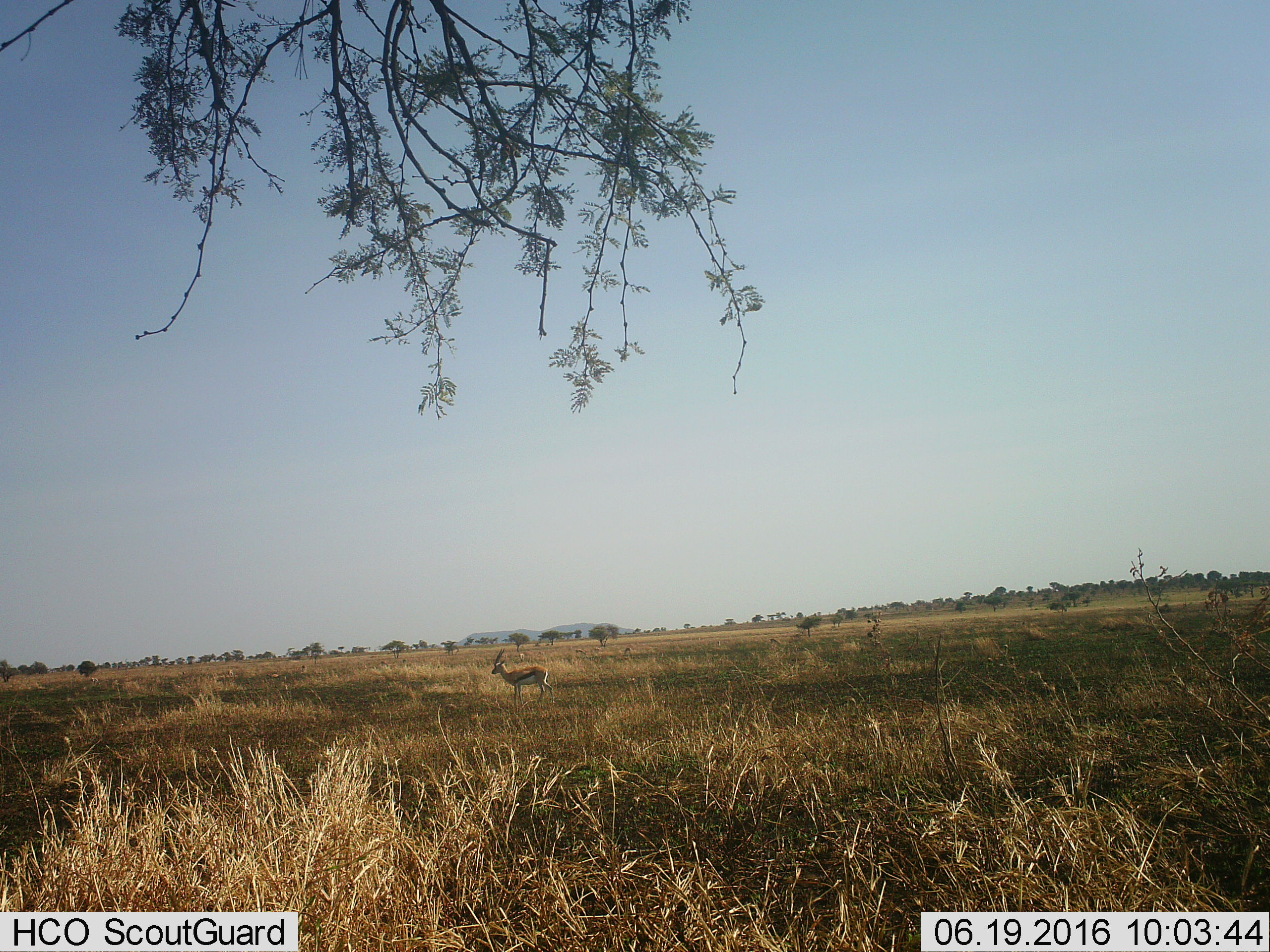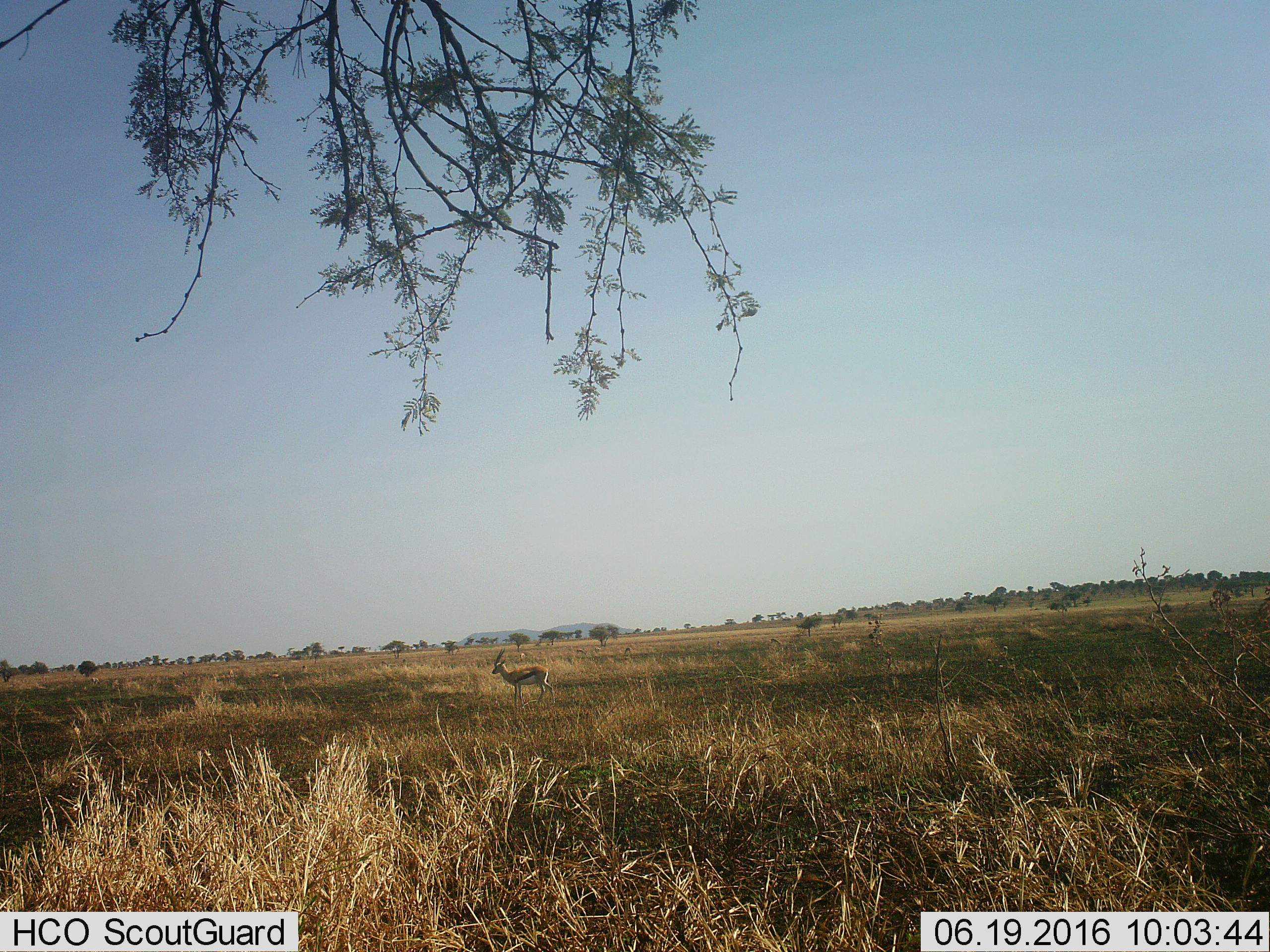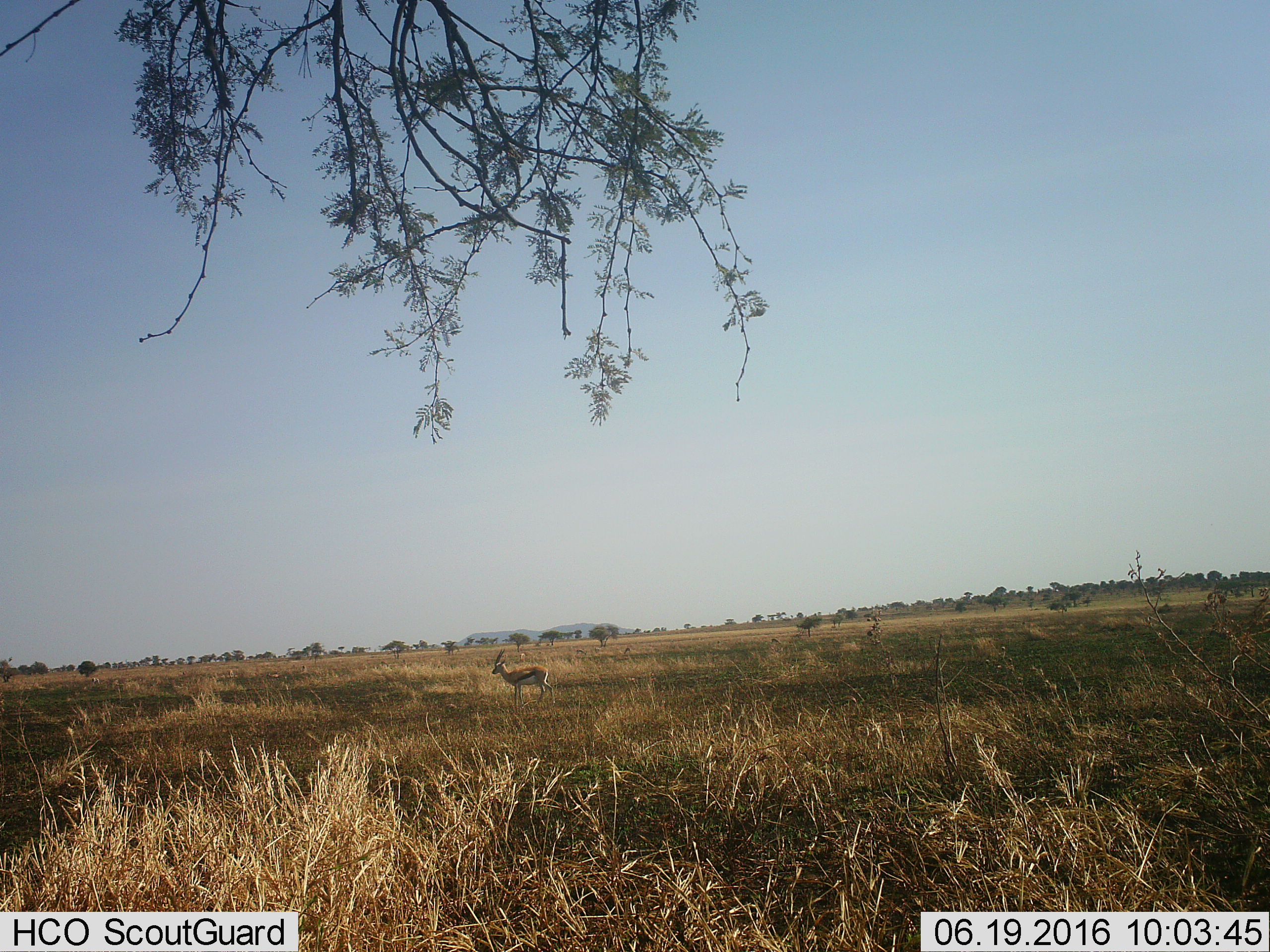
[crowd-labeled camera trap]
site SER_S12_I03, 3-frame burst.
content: unidentified animal